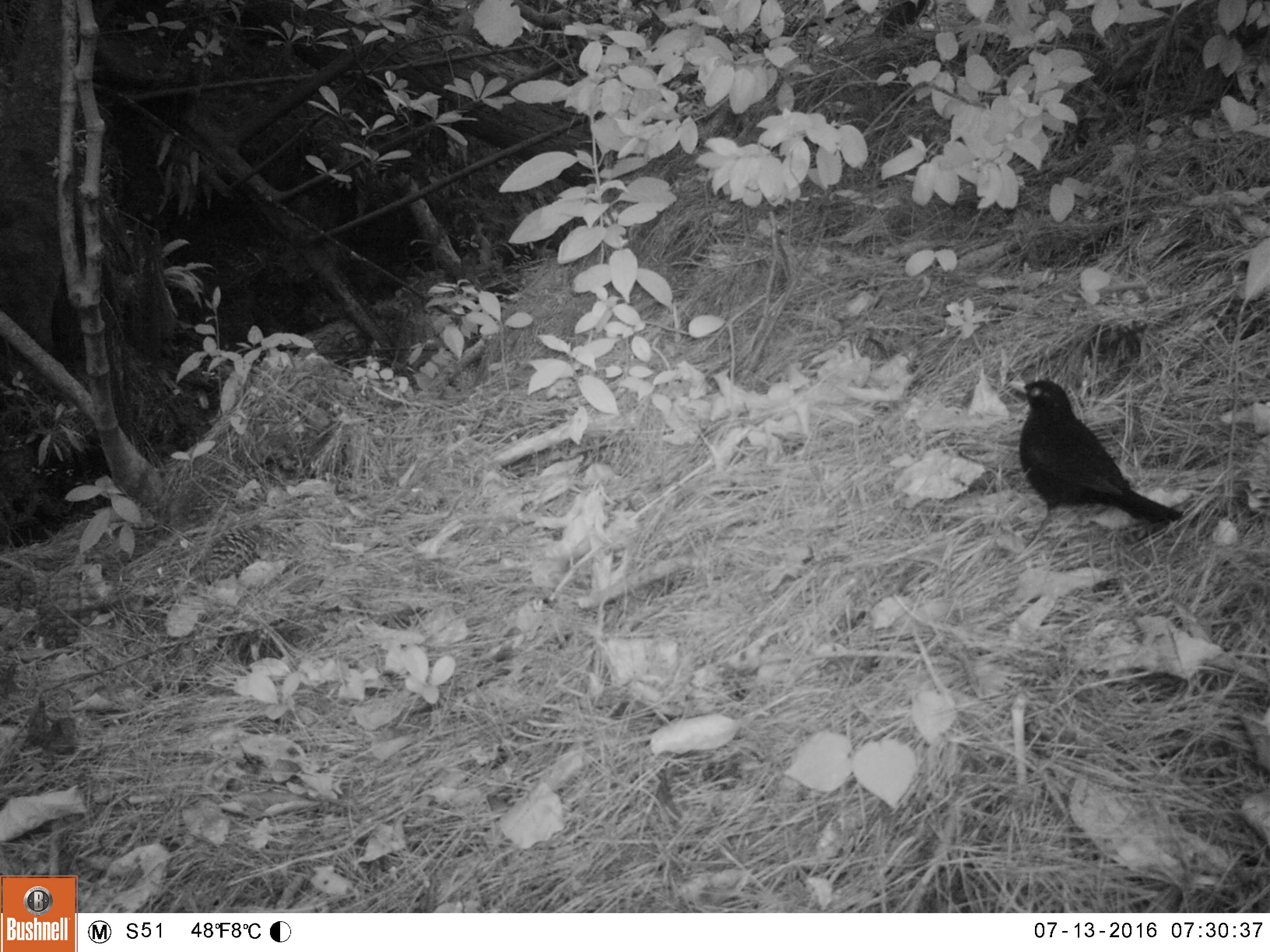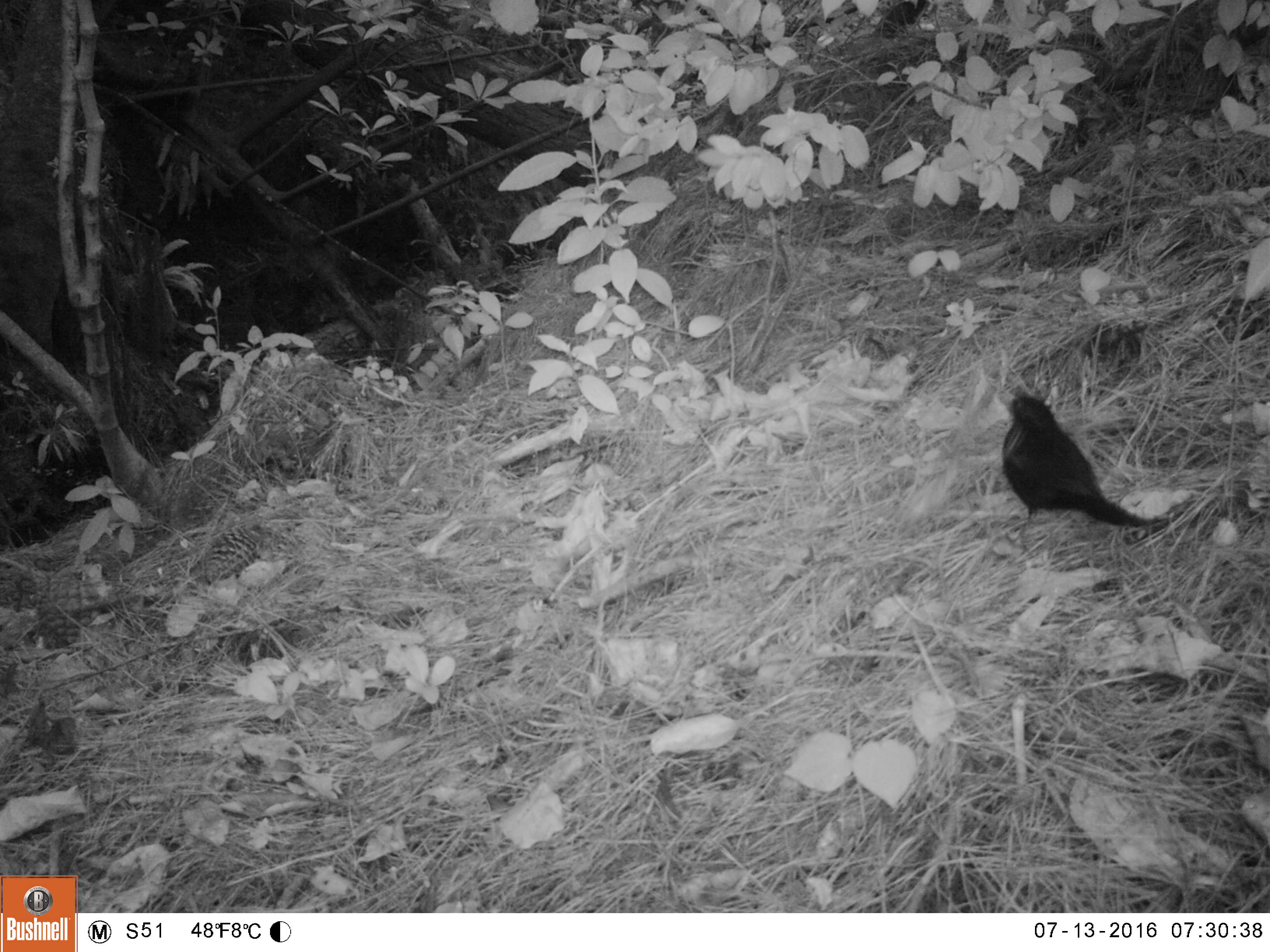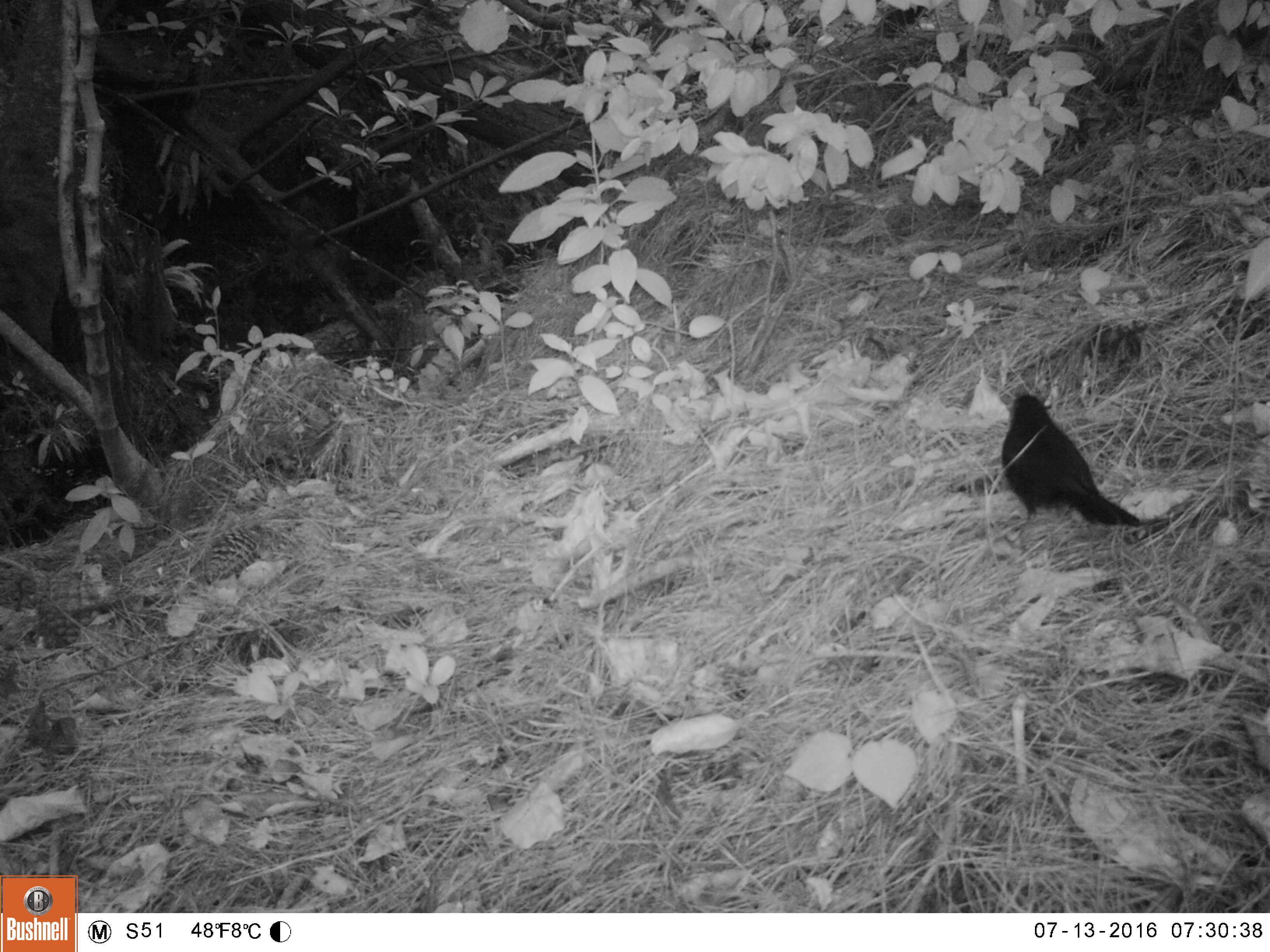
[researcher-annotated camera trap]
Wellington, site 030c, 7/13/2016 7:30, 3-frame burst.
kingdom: Animalia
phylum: Chordata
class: Aves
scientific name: Aves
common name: bird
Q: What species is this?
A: Bird (Aves).